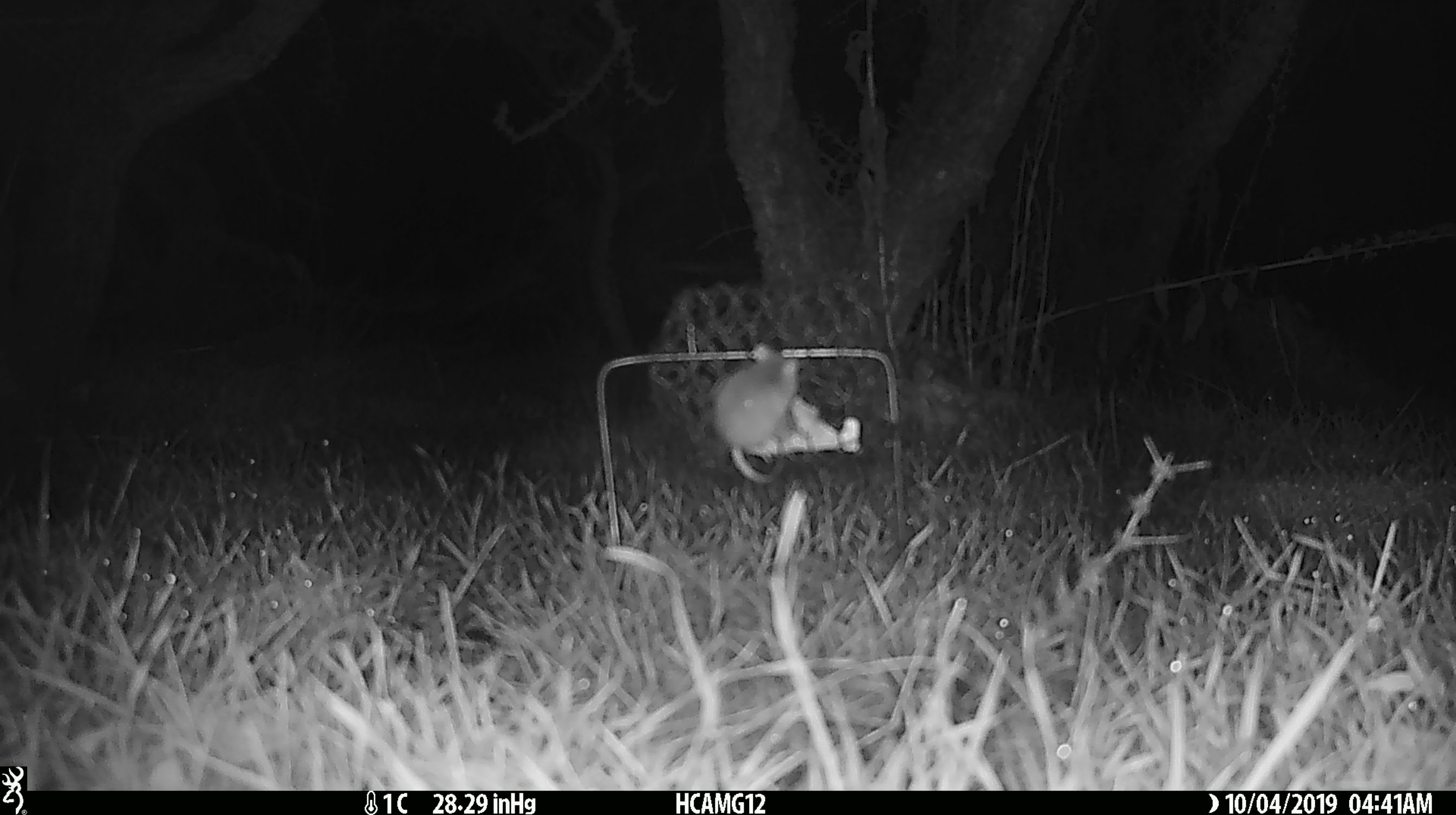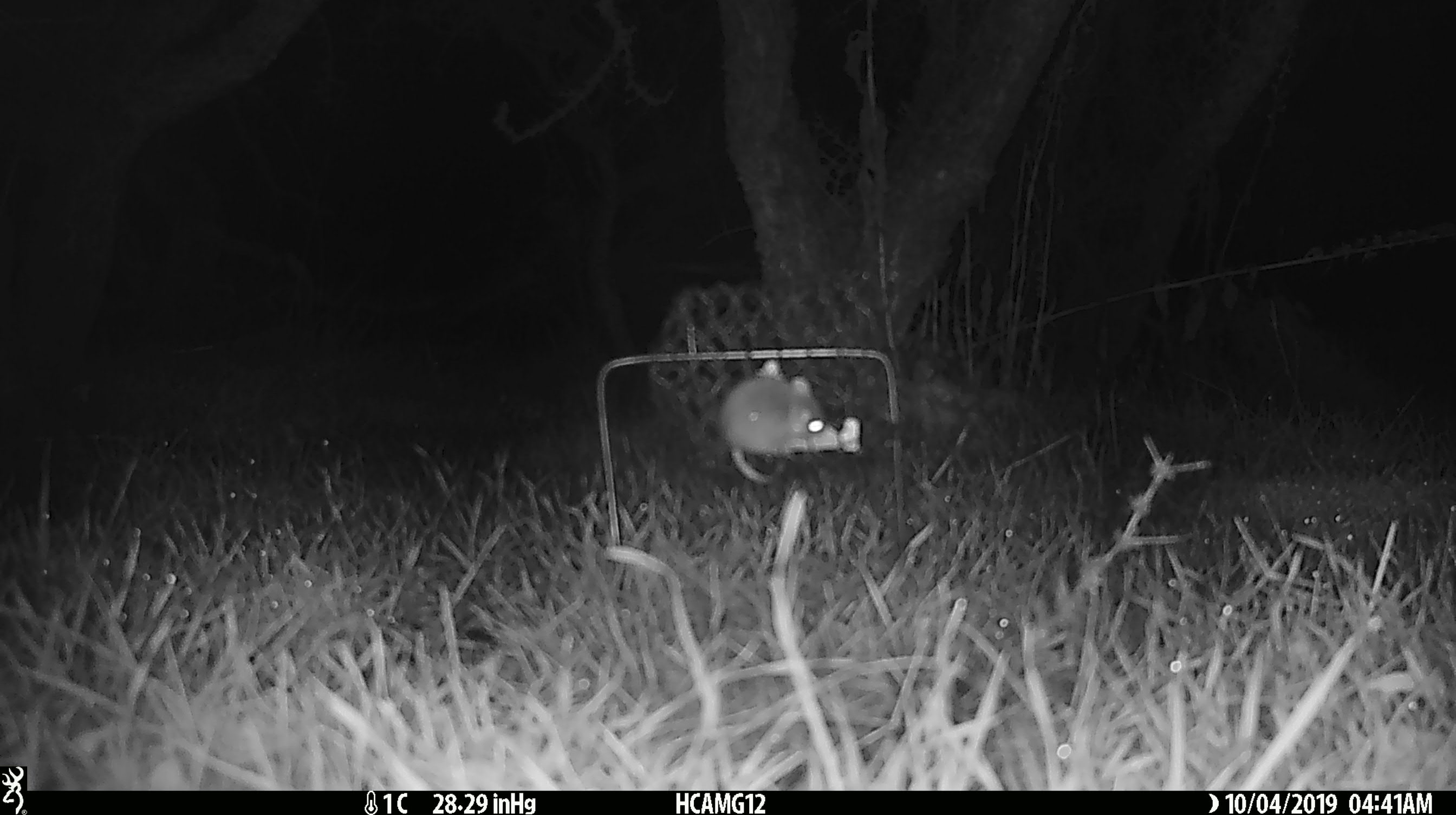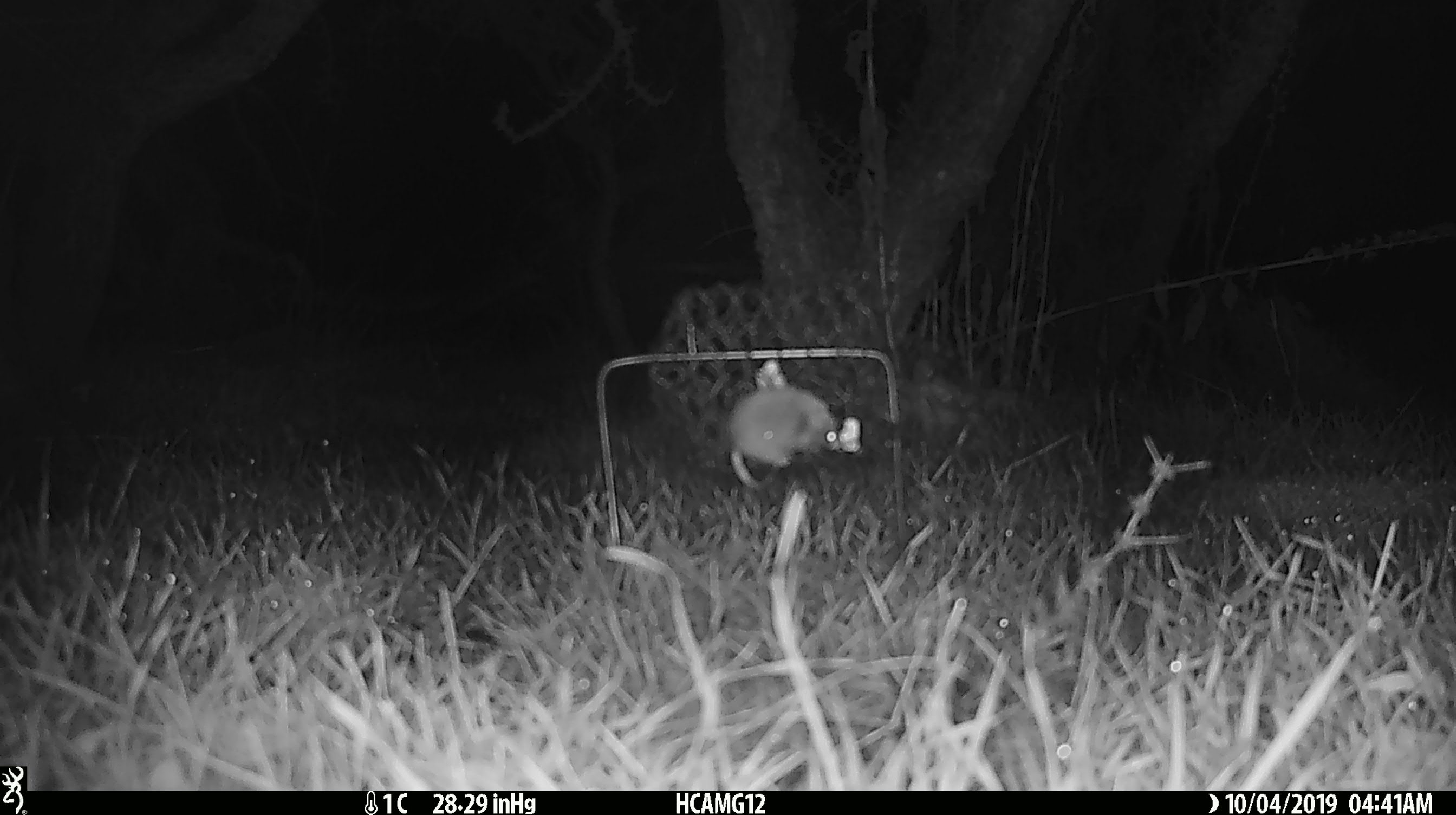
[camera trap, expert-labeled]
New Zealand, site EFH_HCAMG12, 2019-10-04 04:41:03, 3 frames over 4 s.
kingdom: Animalia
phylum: Chordata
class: Mammalia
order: Rodentia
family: Muridae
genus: Mus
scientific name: Mus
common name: mouse